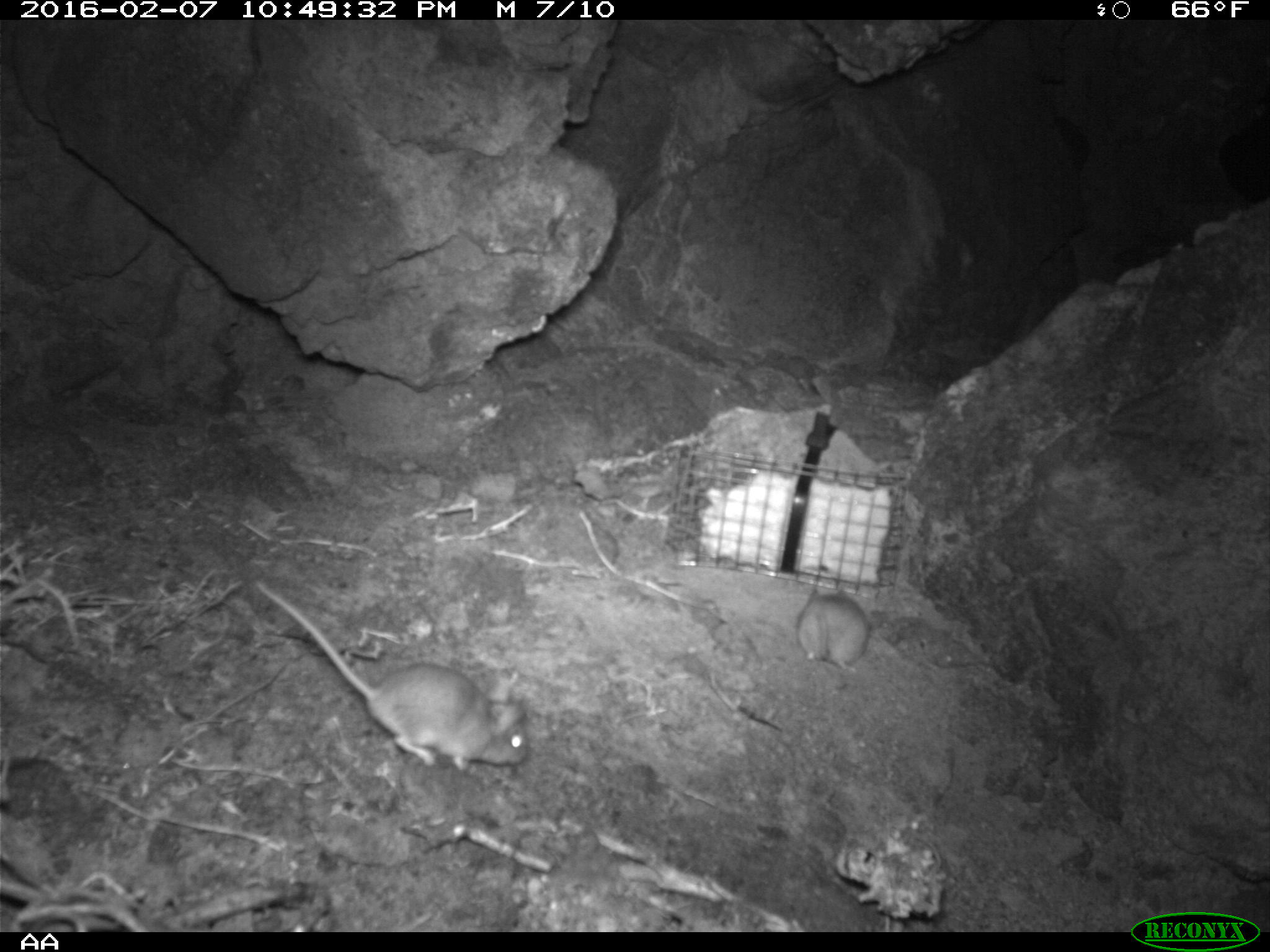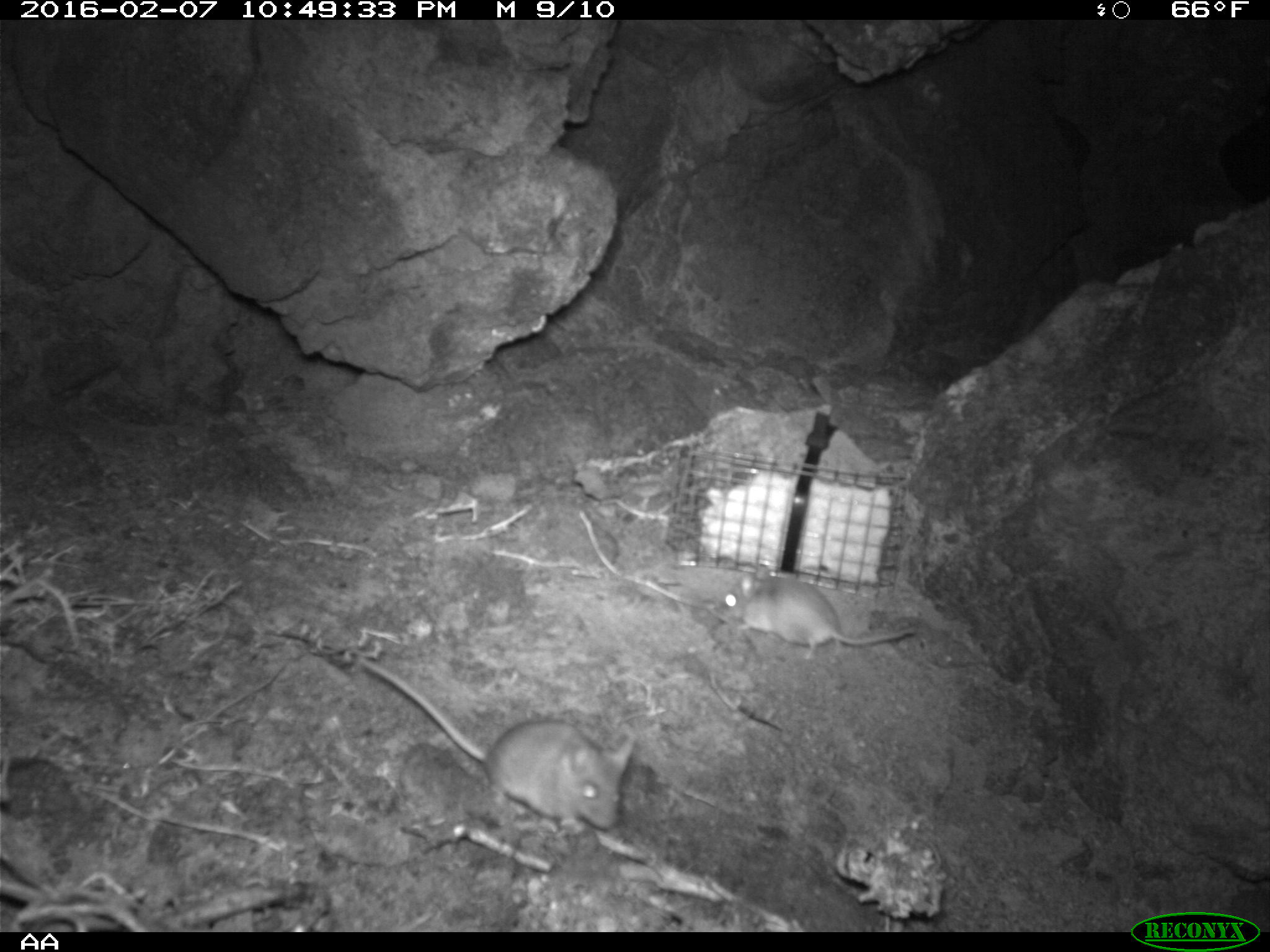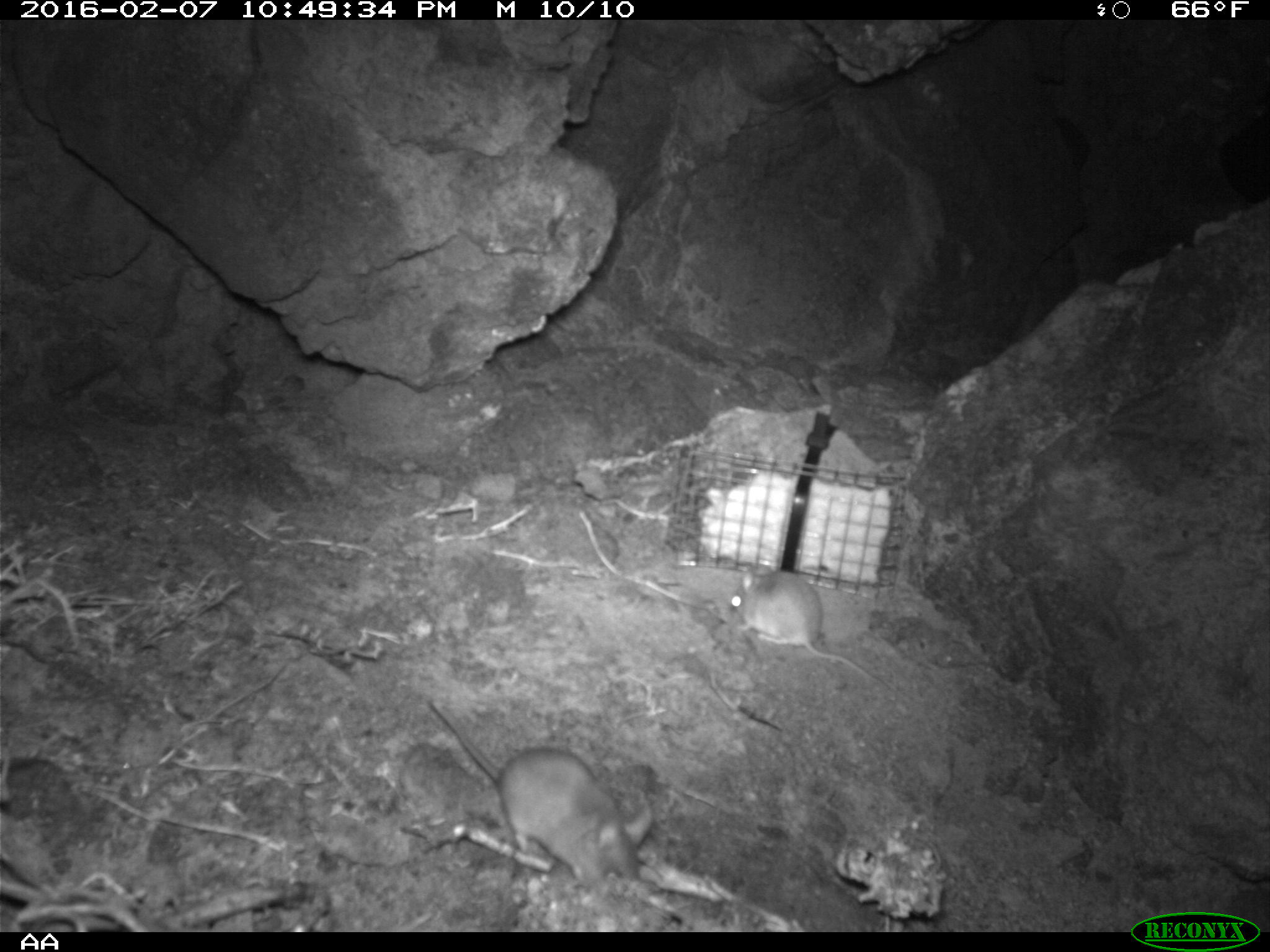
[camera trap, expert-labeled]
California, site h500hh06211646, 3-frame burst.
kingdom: Animalia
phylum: Chordata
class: Mammalia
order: Rodentia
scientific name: Rodentia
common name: rodent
Rodent (Rodentia).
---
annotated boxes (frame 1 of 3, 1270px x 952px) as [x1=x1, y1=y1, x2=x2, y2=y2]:
rodent: [x1=256, y1=584, x2=530, y2=770]; [x1=796, y1=583, x2=867, y2=675]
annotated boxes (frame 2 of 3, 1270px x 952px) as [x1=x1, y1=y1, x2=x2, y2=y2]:
rodent: [x1=360, y1=654, x2=634, y2=827]; [x1=714, y1=564, x2=917, y2=661]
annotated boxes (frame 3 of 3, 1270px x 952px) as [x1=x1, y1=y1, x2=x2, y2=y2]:
rodent: [x1=427, y1=699, x2=654, y2=892]; [x1=728, y1=562, x2=895, y2=694]